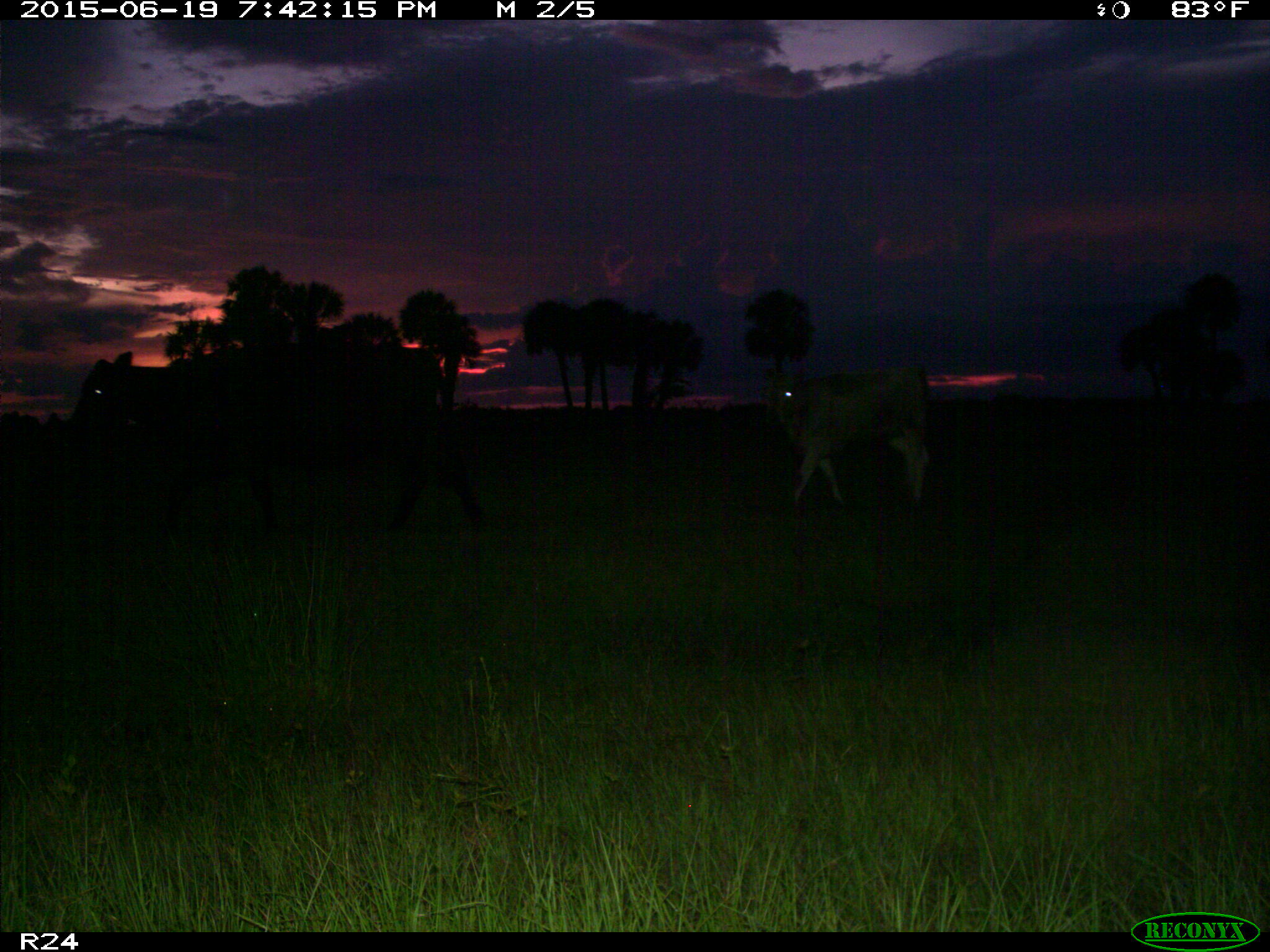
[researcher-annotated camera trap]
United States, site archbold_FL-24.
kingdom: Animalia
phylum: Chordata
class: Mammalia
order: Artiodactyla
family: Bovidae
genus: Bos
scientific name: Bos taurus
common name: domestic cow